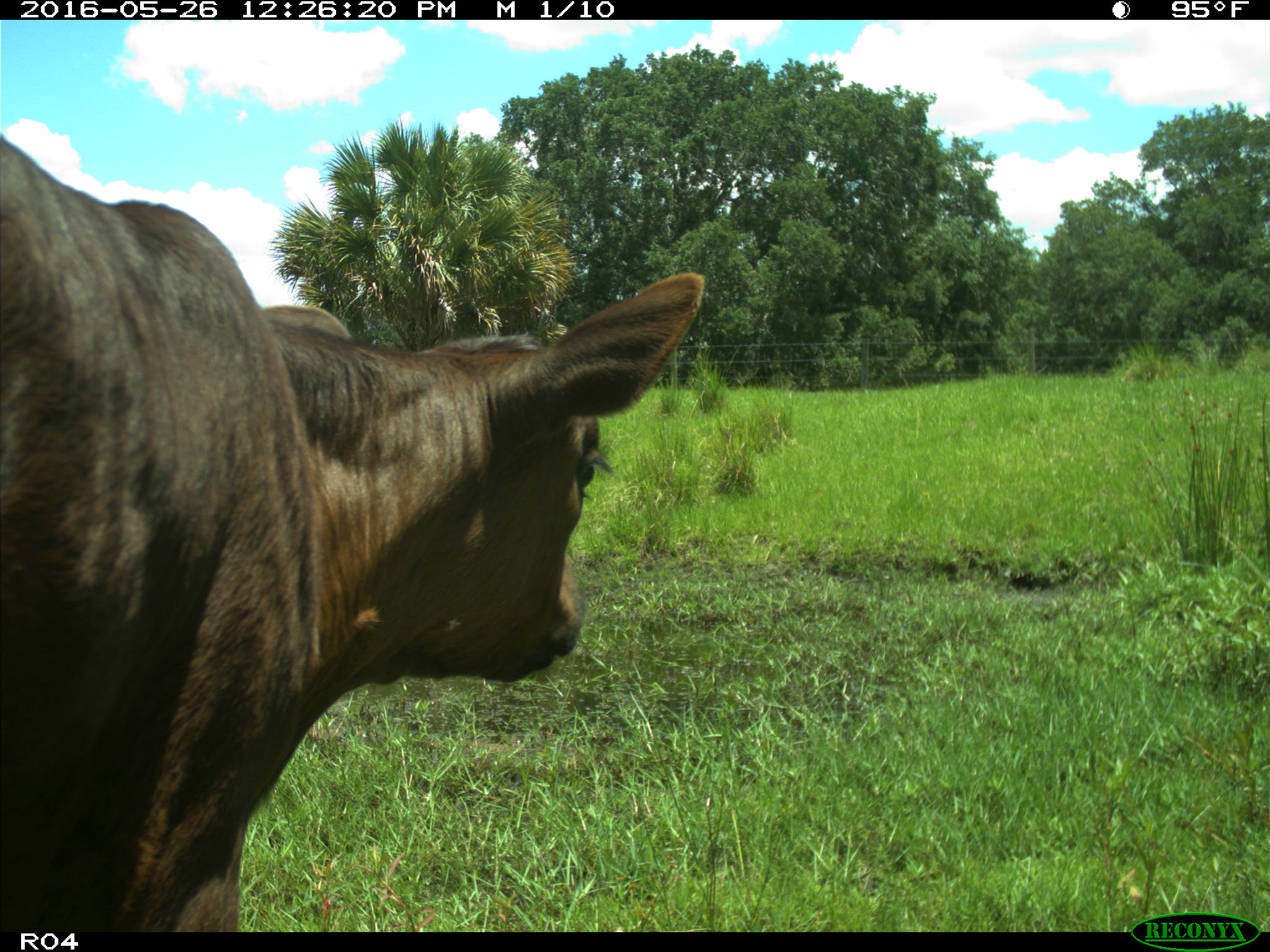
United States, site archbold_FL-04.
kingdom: Animalia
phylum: Chordata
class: Mammalia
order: Artiodactyla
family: Bovidae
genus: Bos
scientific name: Bos taurus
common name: domestic cow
Bos taurus (domestic cow).